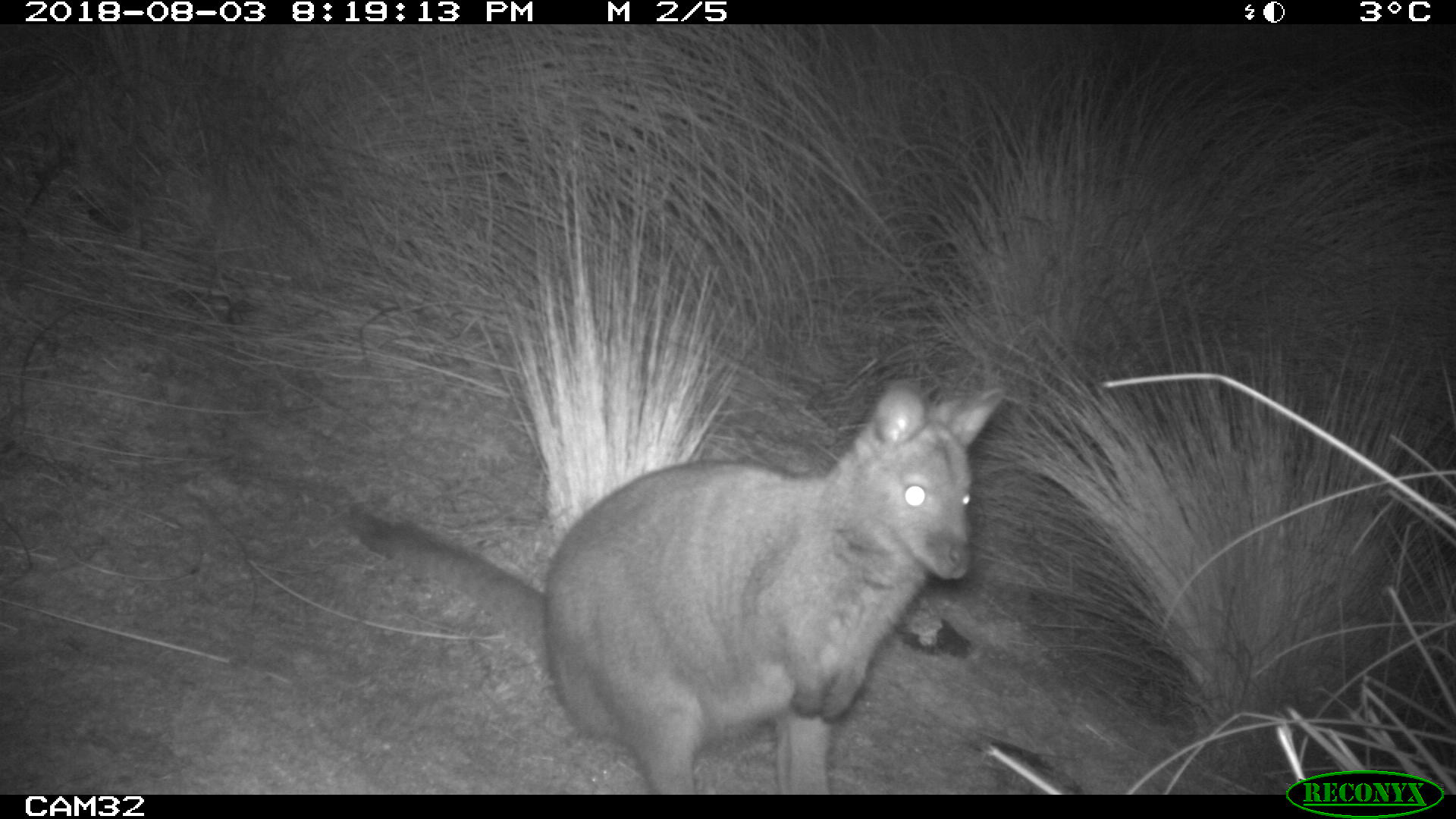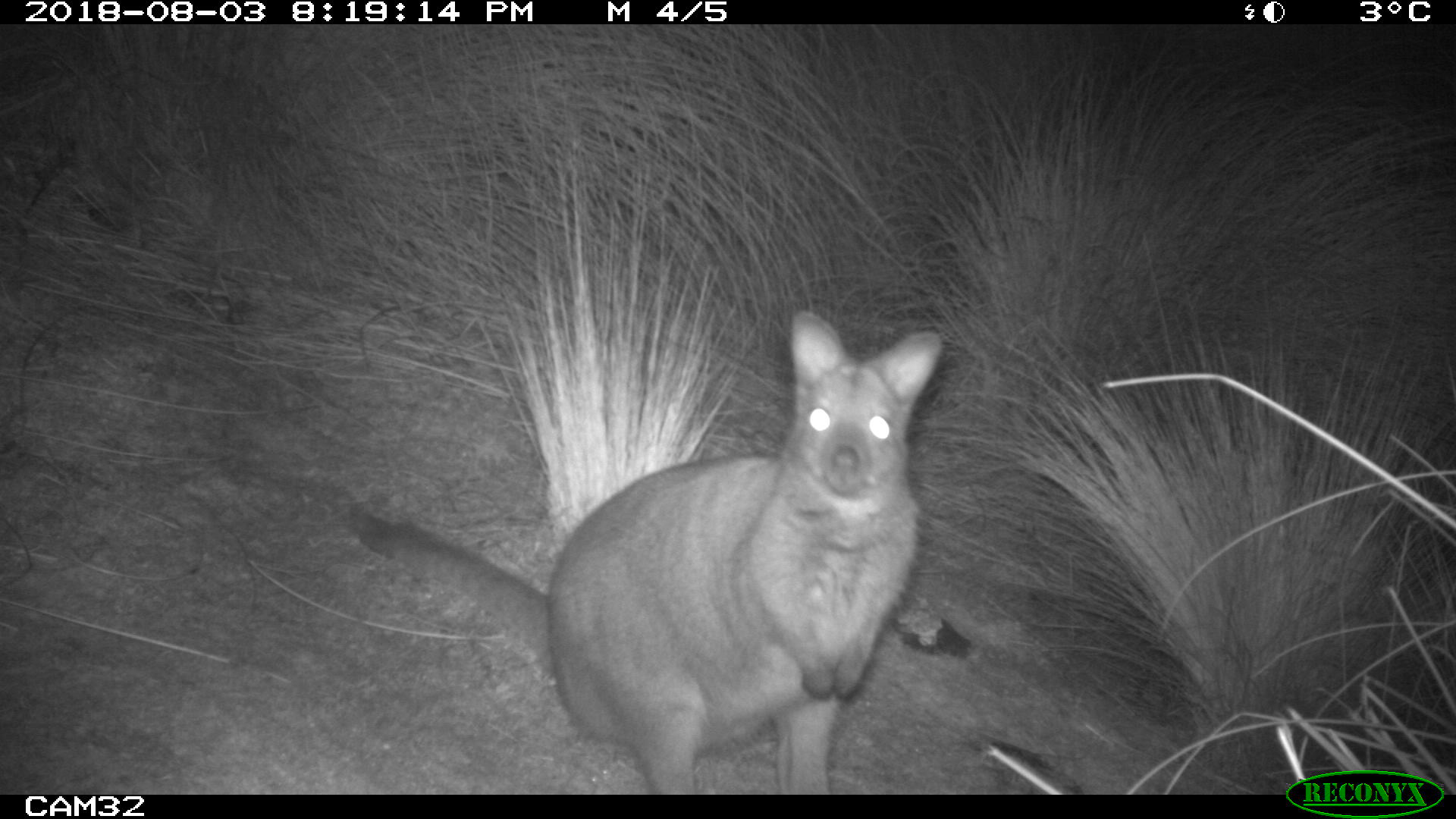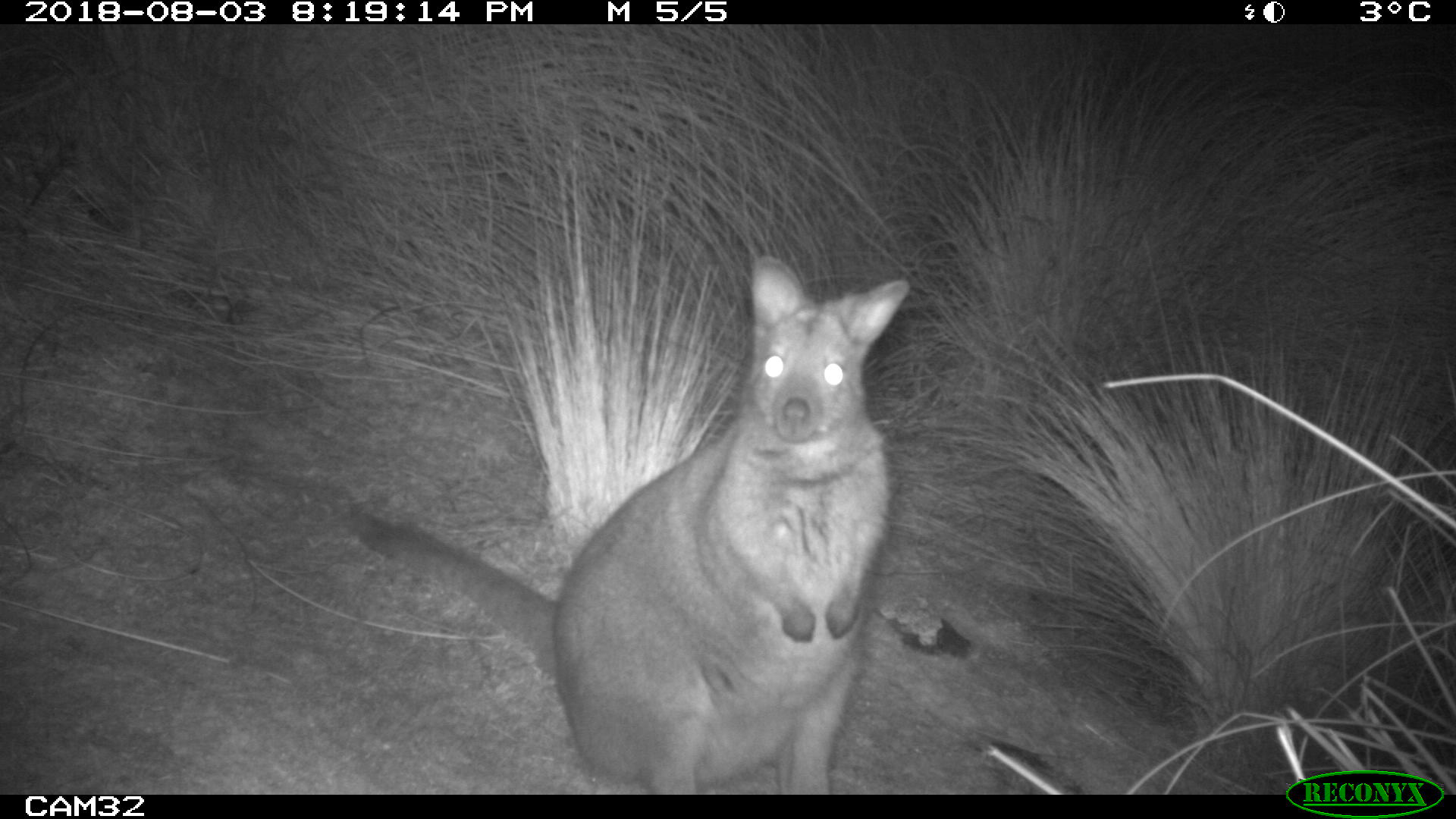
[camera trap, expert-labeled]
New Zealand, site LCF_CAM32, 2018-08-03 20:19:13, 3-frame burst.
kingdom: Animalia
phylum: Chordata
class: Mammalia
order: Diprotodontia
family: Macropodidae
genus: Notamacropus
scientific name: Notamacropus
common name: wallaby